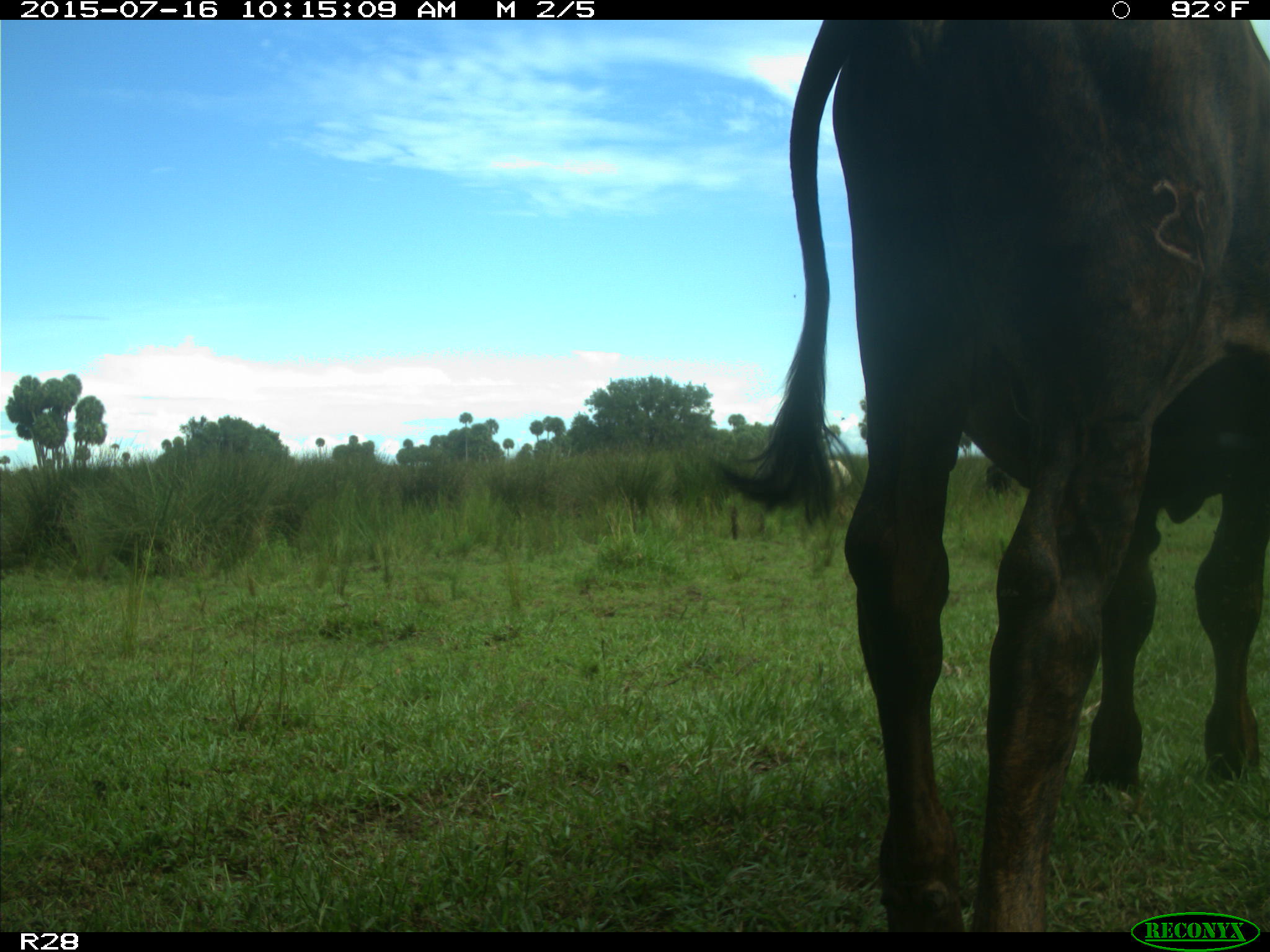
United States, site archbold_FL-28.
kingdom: Animalia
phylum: Chordata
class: Mammalia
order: Artiodactyla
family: Bovidae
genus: Bos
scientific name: Bos taurus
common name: domestic cow